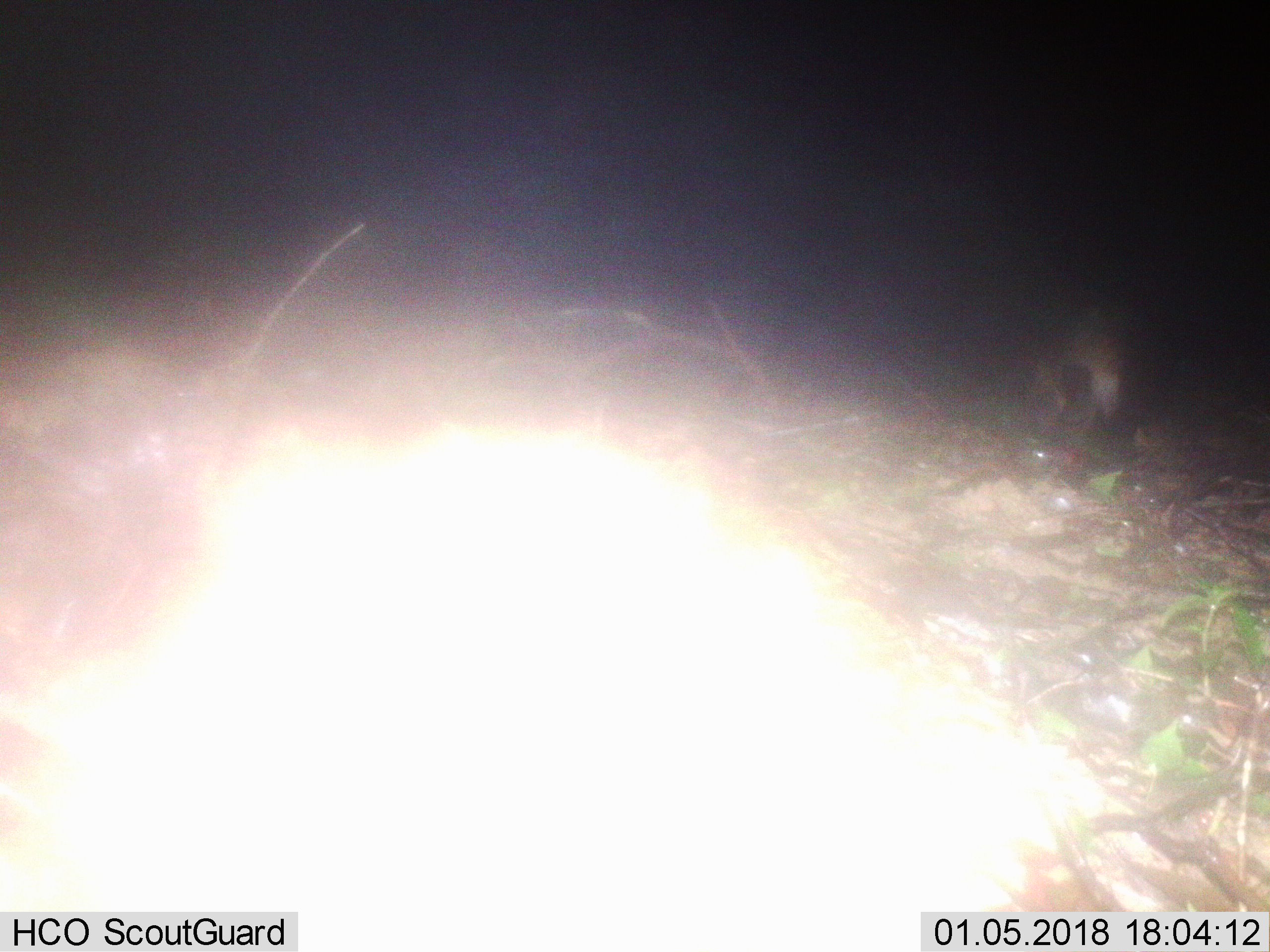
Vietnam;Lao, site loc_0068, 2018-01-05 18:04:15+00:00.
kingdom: Animalia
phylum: Chordata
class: Mammalia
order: Carnivora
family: Viverridae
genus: Paradoxurus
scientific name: Paradoxurus hermaphroditus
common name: common palm civet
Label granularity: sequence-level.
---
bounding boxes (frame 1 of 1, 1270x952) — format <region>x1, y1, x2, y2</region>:
common palm civet: <region>1026, 303, 1133, 440</region>